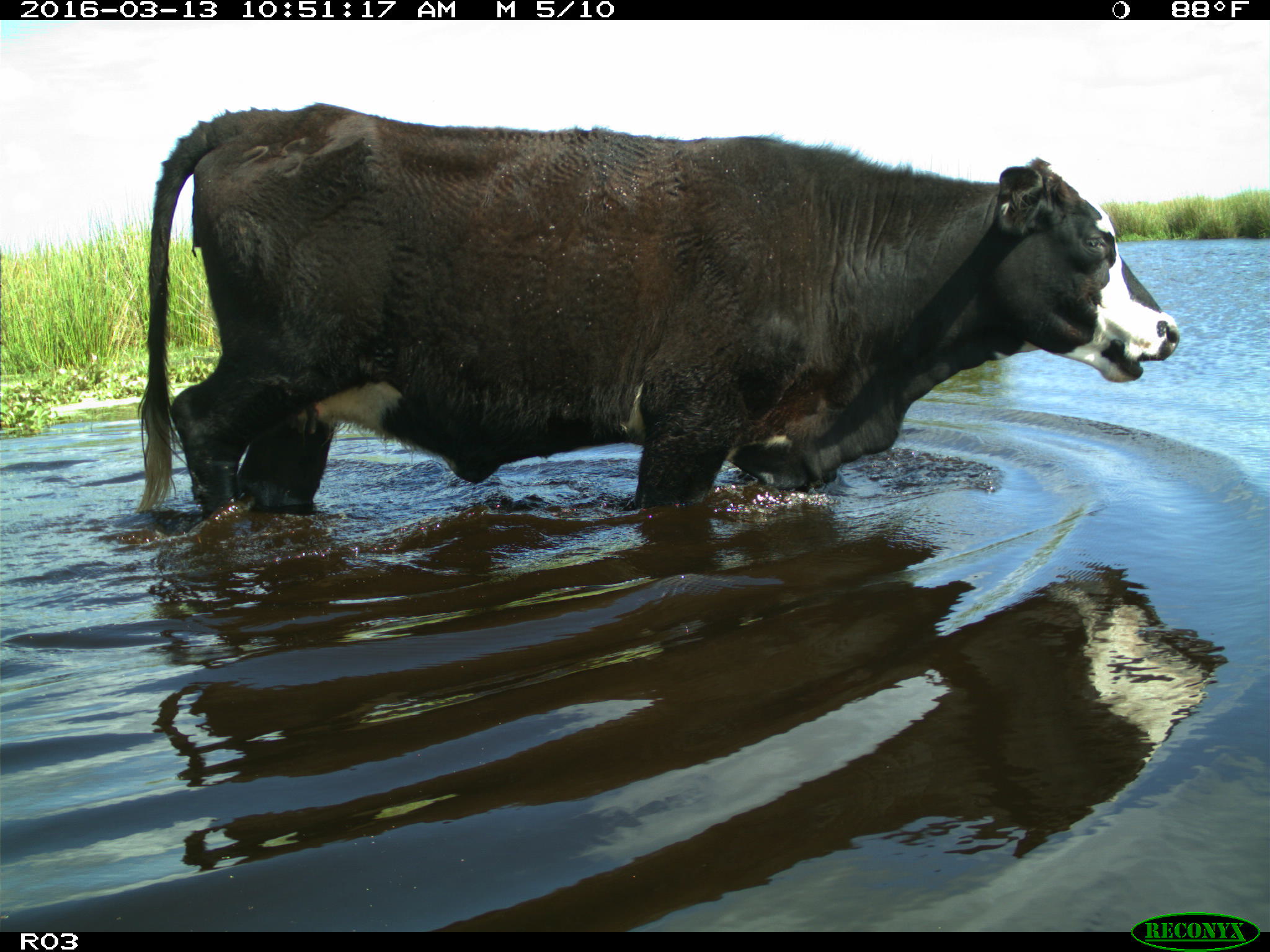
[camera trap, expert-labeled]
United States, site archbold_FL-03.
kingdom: Animalia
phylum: Chordata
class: Mammalia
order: Artiodactyla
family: Bovidae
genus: Bos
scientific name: Bos taurus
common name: domestic cow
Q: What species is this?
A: Bos taurus (domestic cow).